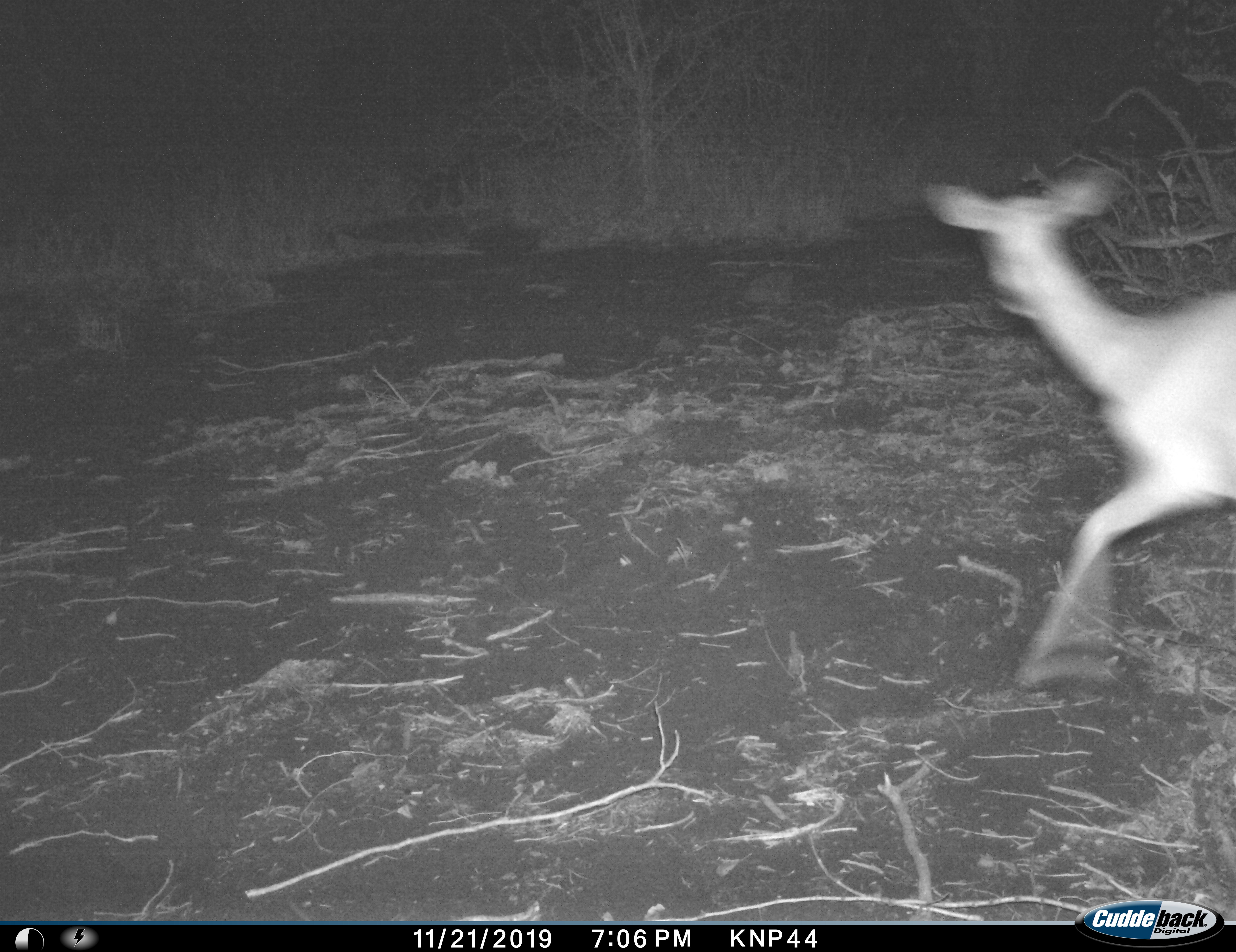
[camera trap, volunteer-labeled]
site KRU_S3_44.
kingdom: Animalia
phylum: Chordata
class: Mammalia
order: Artiodactyla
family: Bovidae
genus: Aepyceros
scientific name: Aepyceros melampus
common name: impala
Impala (Aepyceros melampus), count 1. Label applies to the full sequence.